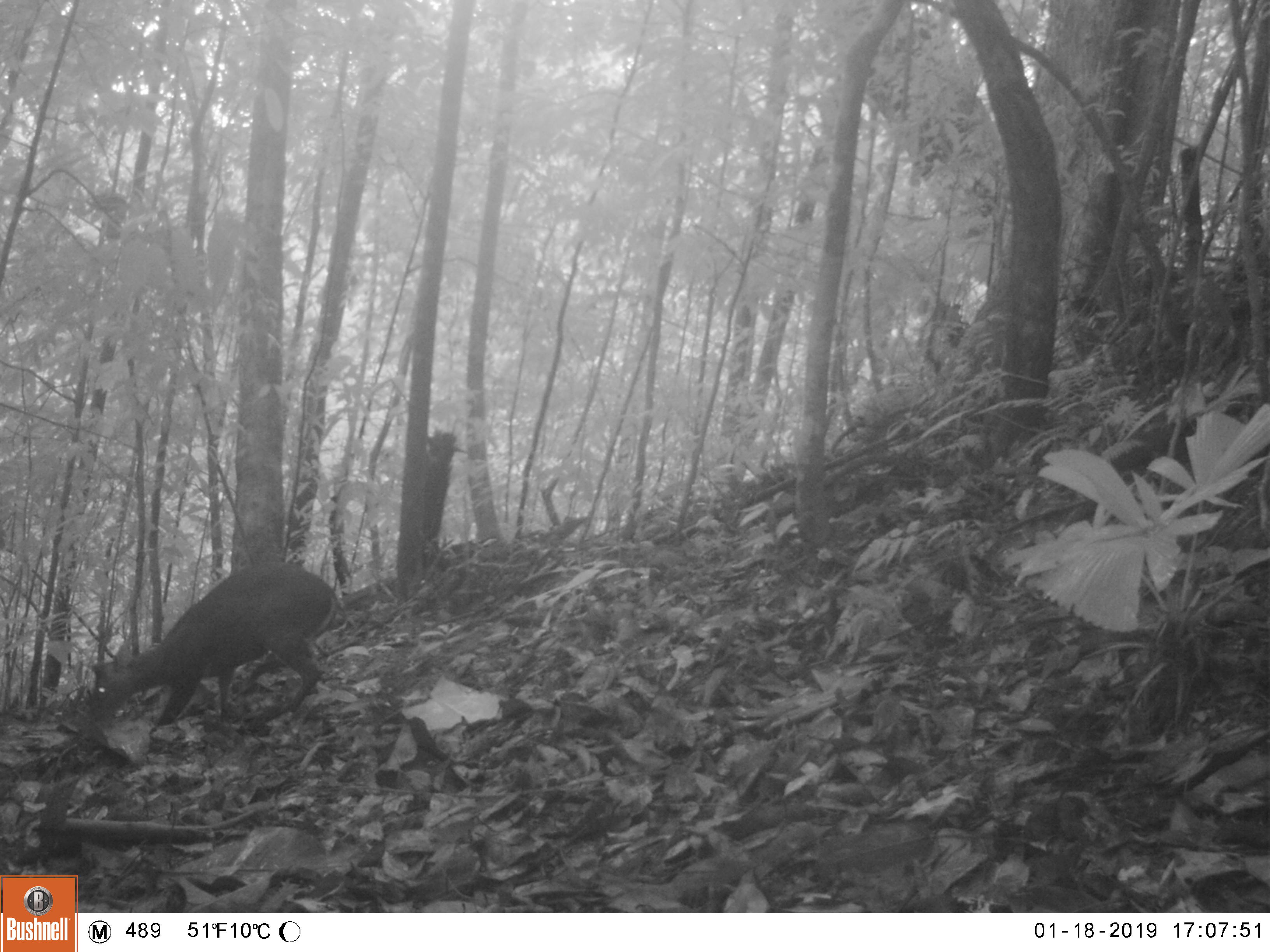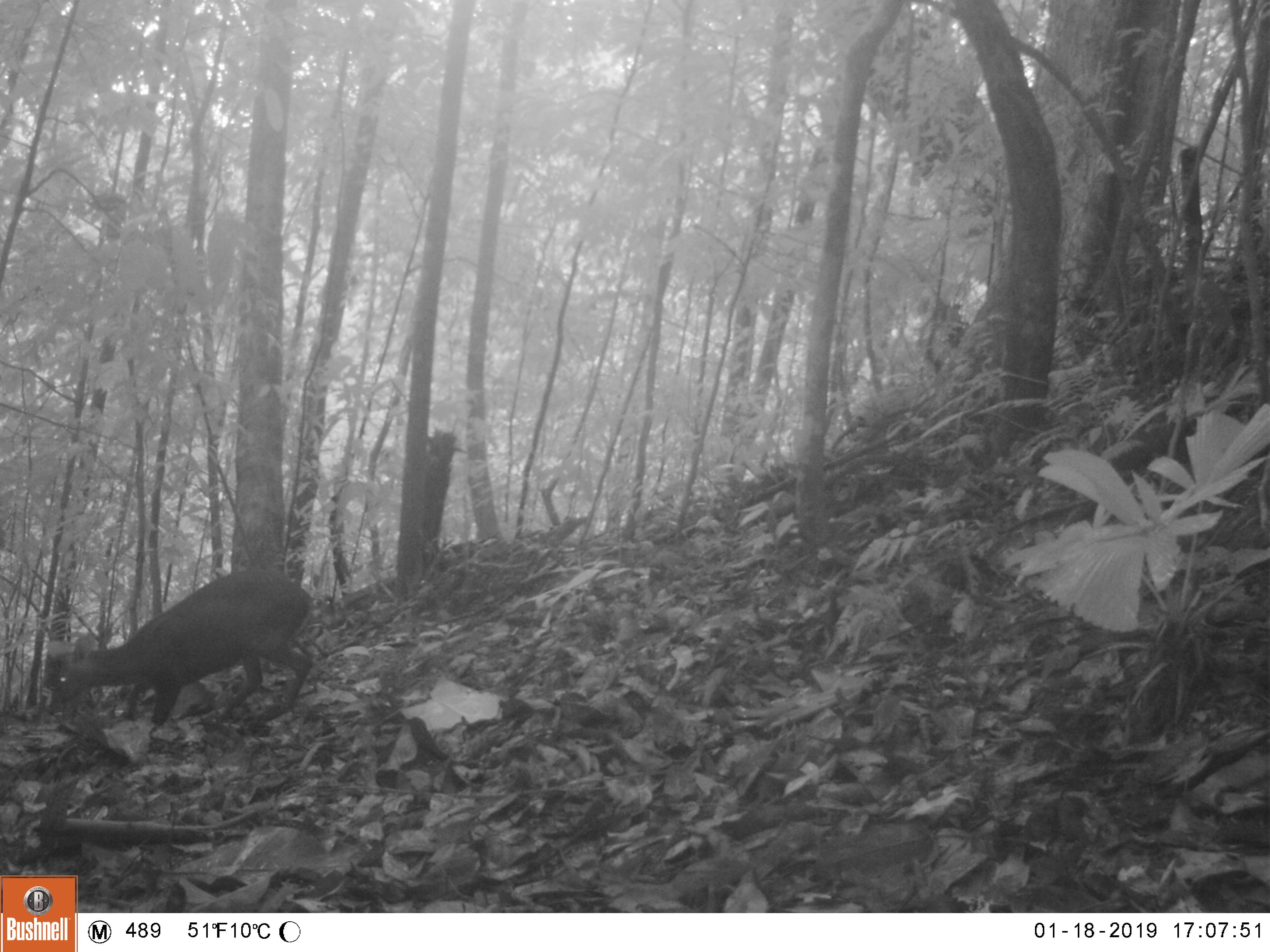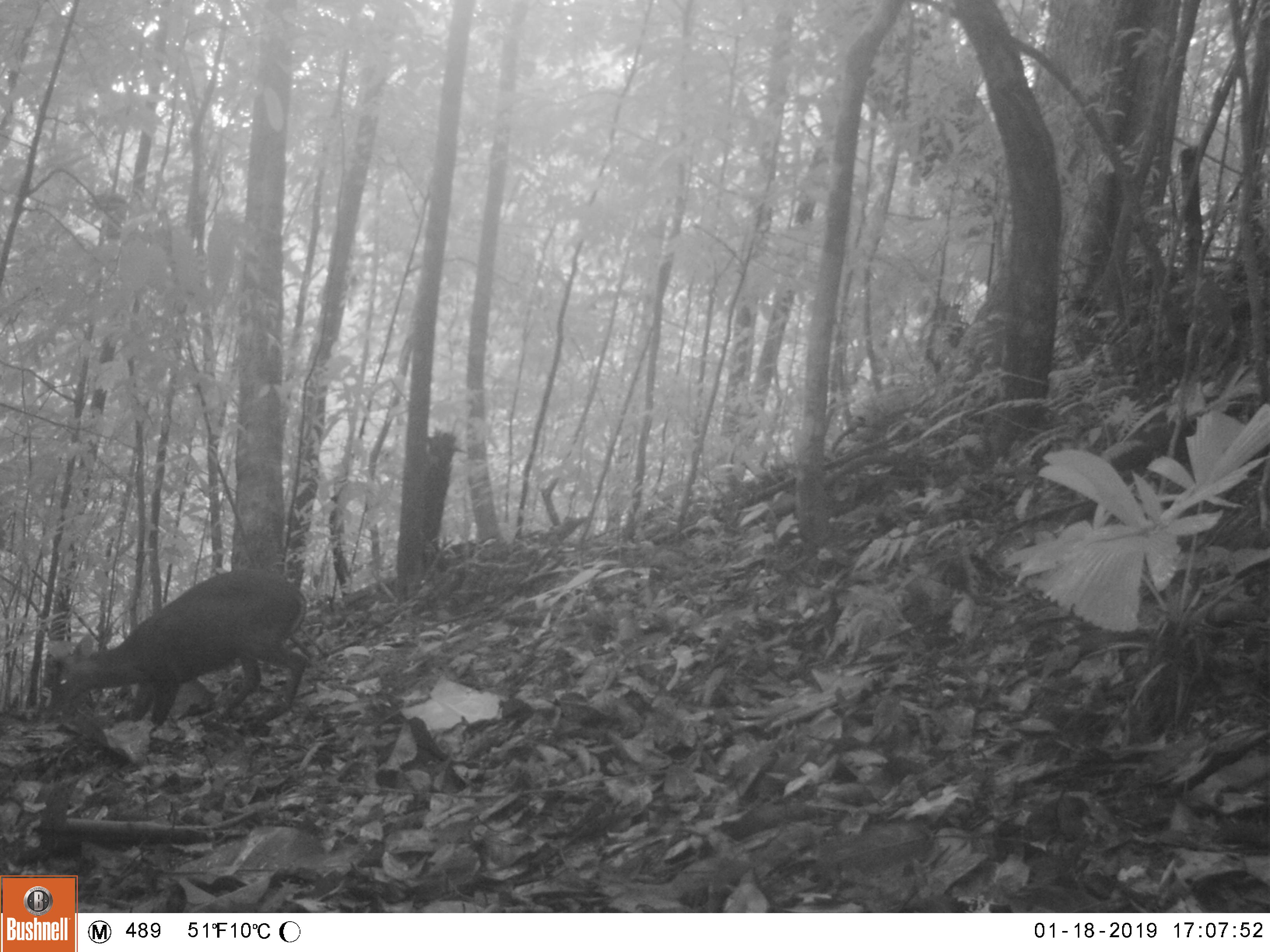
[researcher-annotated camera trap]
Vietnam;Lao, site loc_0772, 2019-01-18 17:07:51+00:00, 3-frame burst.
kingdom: Animalia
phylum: Chordata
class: Mammalia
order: Artiodactyla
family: Cervidae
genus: Muntiacus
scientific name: Muntiacus rooseveltorum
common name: roosevelt's muntjac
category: roosevelts muntjac group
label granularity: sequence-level